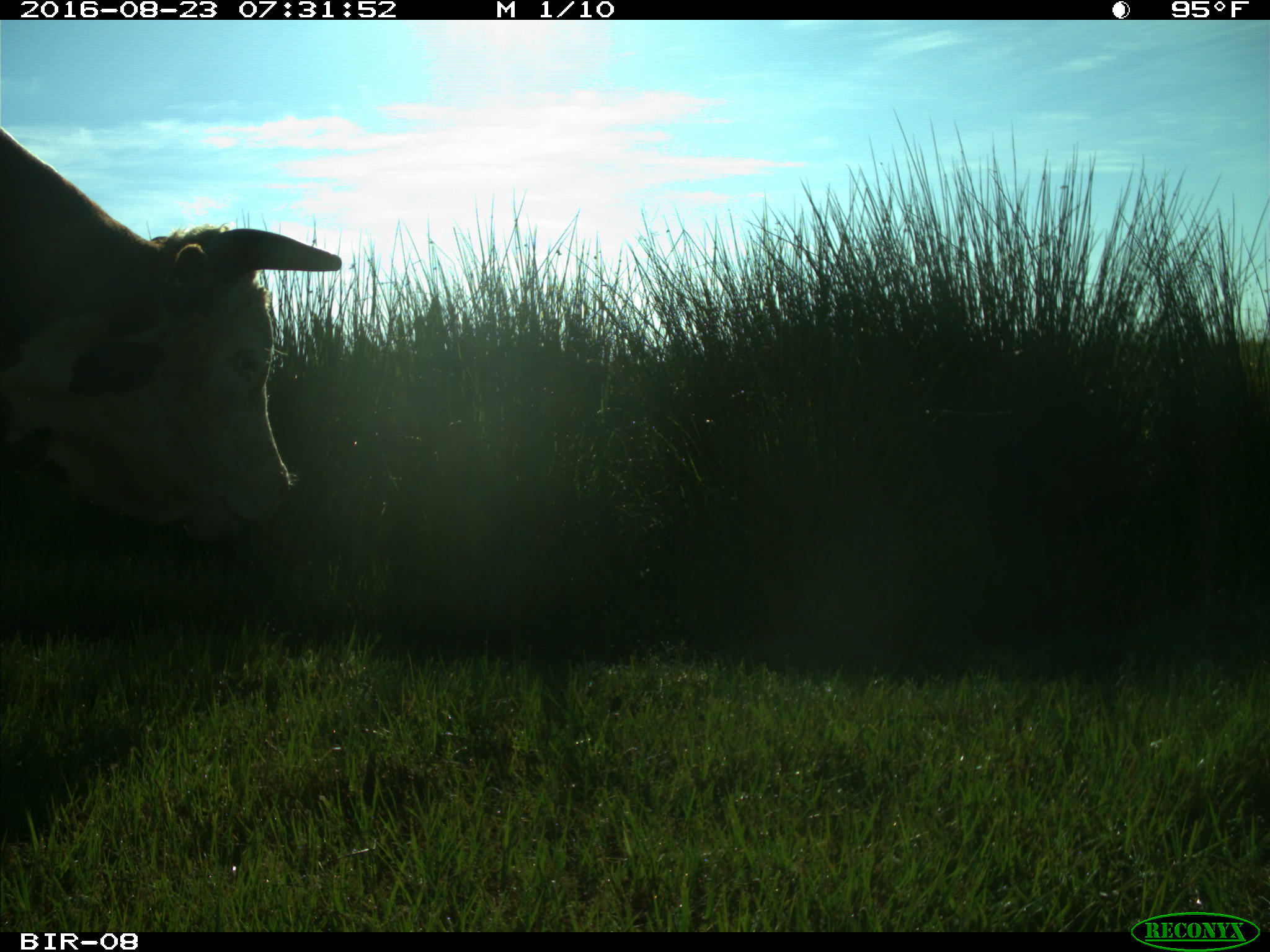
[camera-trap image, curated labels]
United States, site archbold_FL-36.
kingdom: Animalia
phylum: Chordata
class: Mammalia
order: Artiodactyla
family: Bovidae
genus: Bos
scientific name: Bos taurus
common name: domestic cow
Bos taurus (domestic cow).